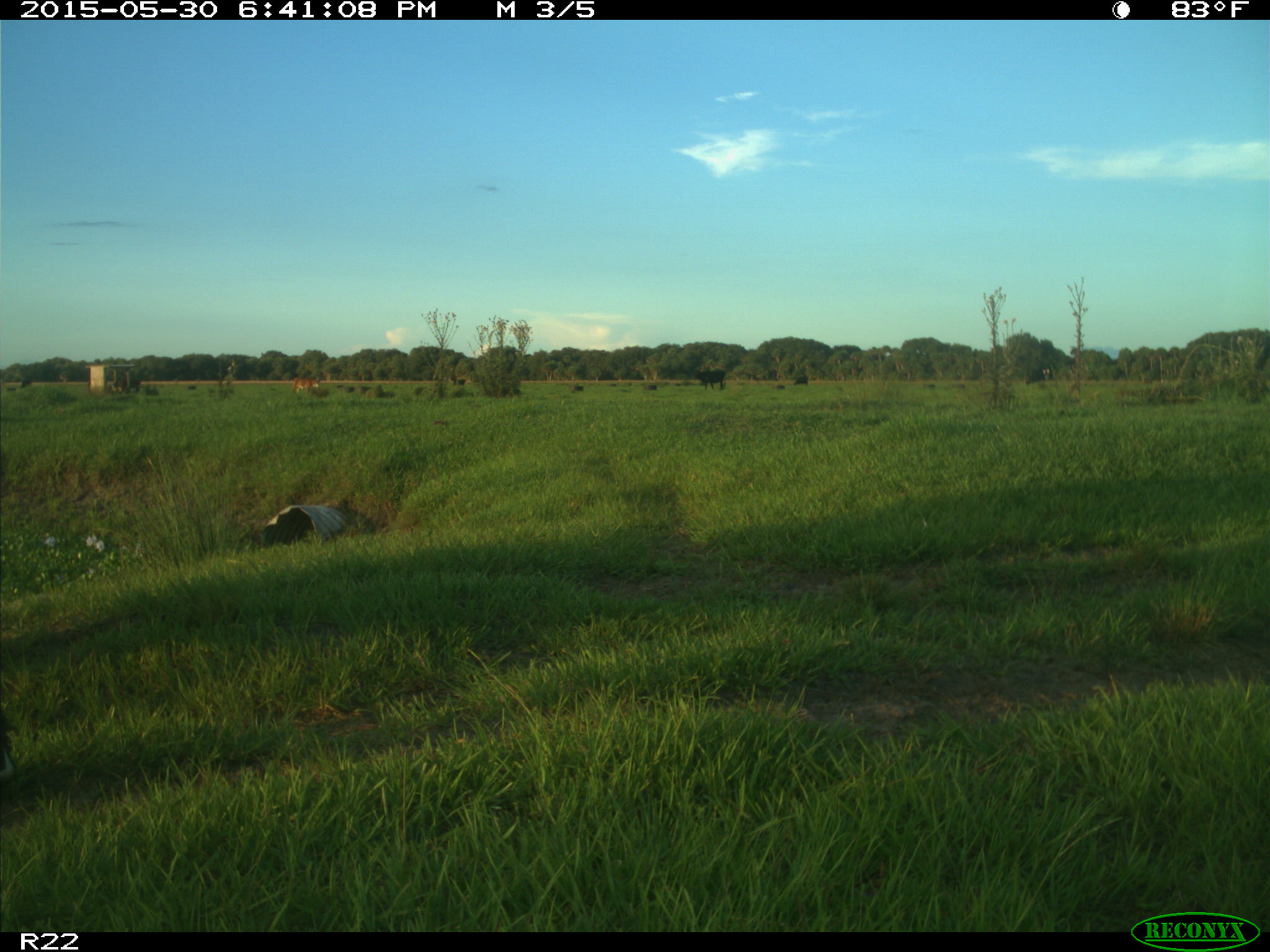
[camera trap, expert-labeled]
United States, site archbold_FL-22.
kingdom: Animalia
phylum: Chordata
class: Mammalia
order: Artiodactyla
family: Bovidae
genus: Bos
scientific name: Bos taurus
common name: domestic cow